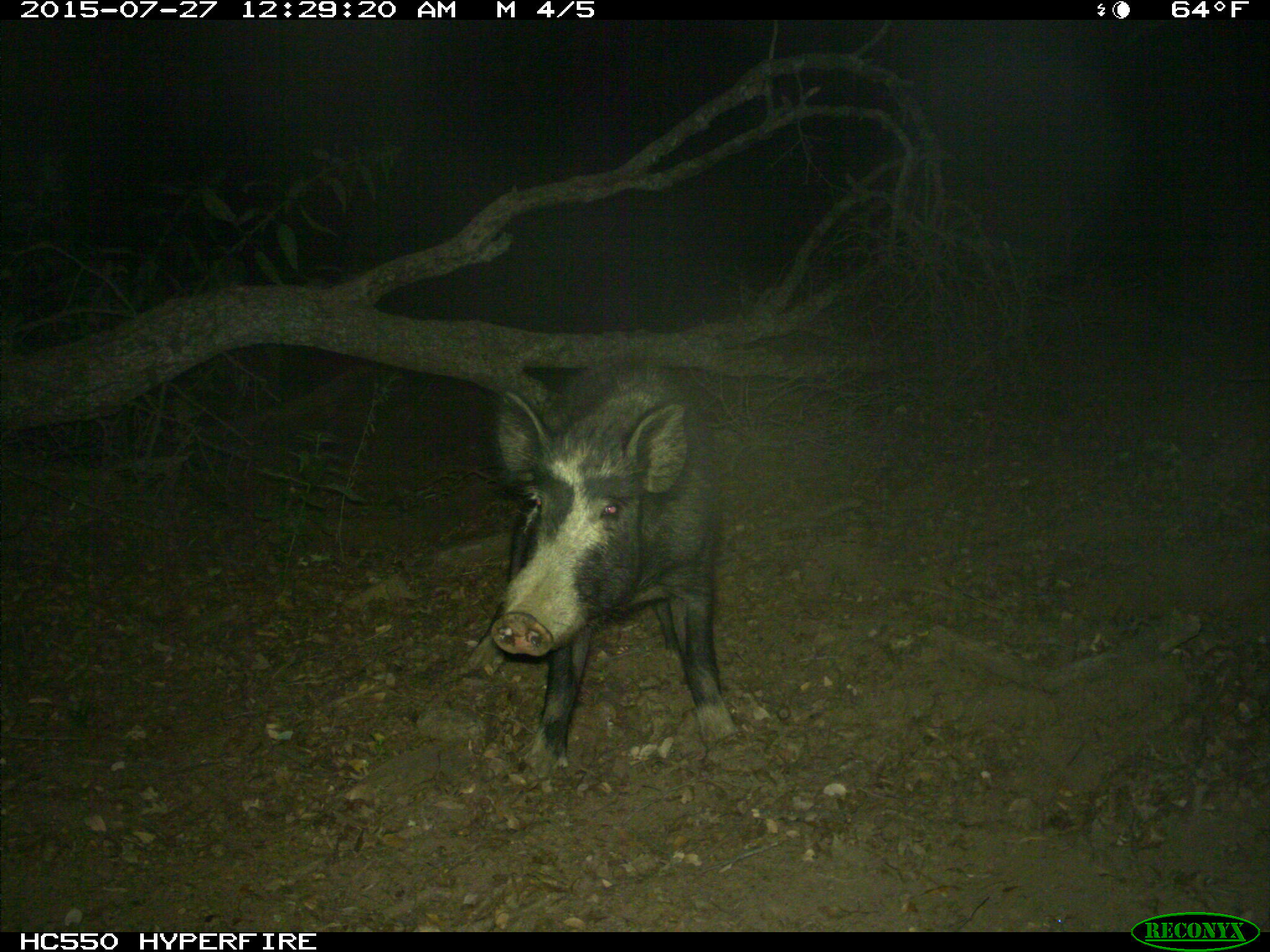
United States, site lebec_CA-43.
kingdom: Animalia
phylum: Chordata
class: Mammalia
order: Artiodactyla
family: Suidae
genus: Sus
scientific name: Sus scrofa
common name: wild boar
Sus scrofa (wild boar).